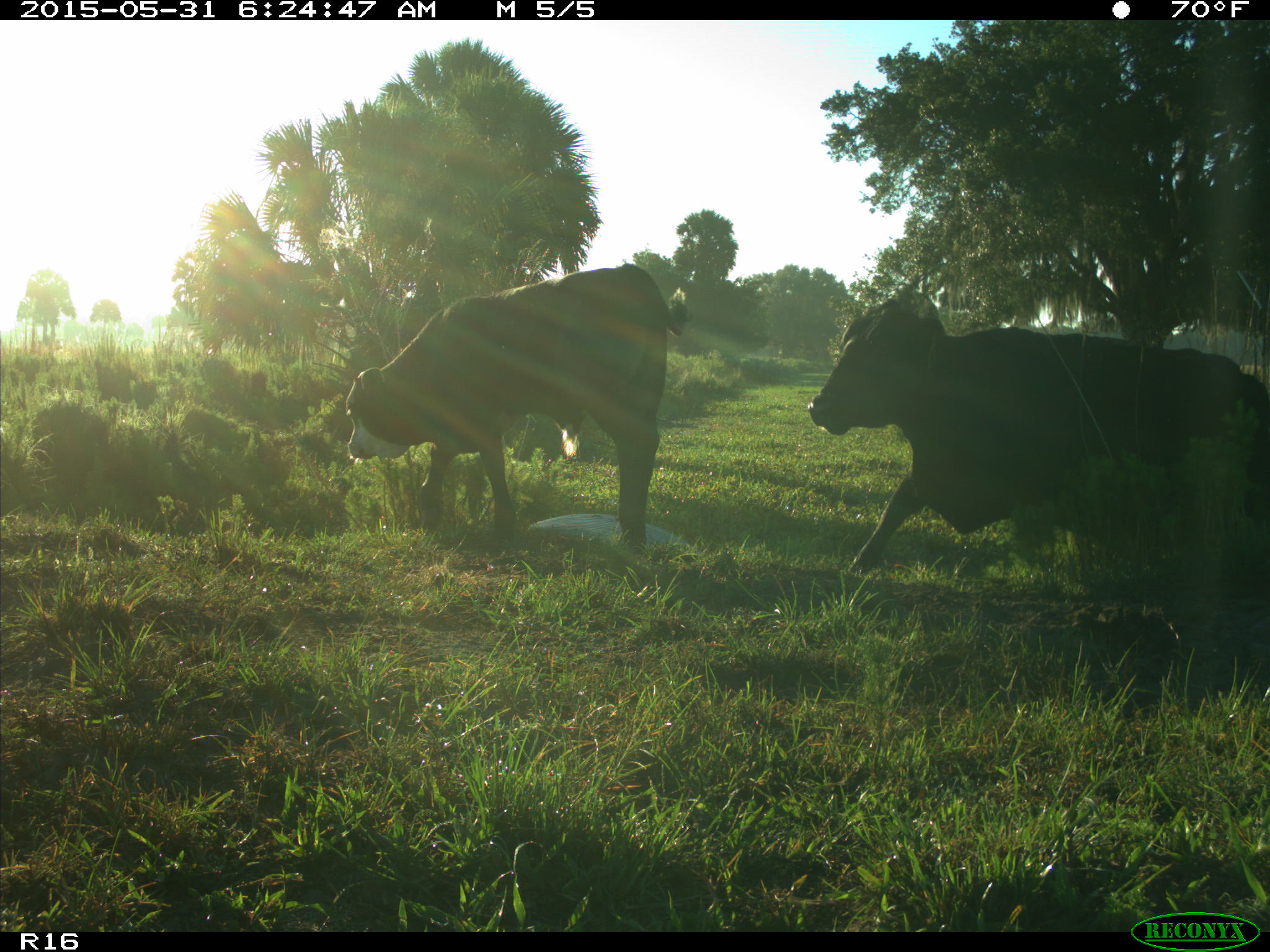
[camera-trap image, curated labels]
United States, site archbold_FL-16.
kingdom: Animalia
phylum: Chordata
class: Mammalia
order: Artiodactyla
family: Bovidae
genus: Bos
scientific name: Bos taurus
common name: domestic cow